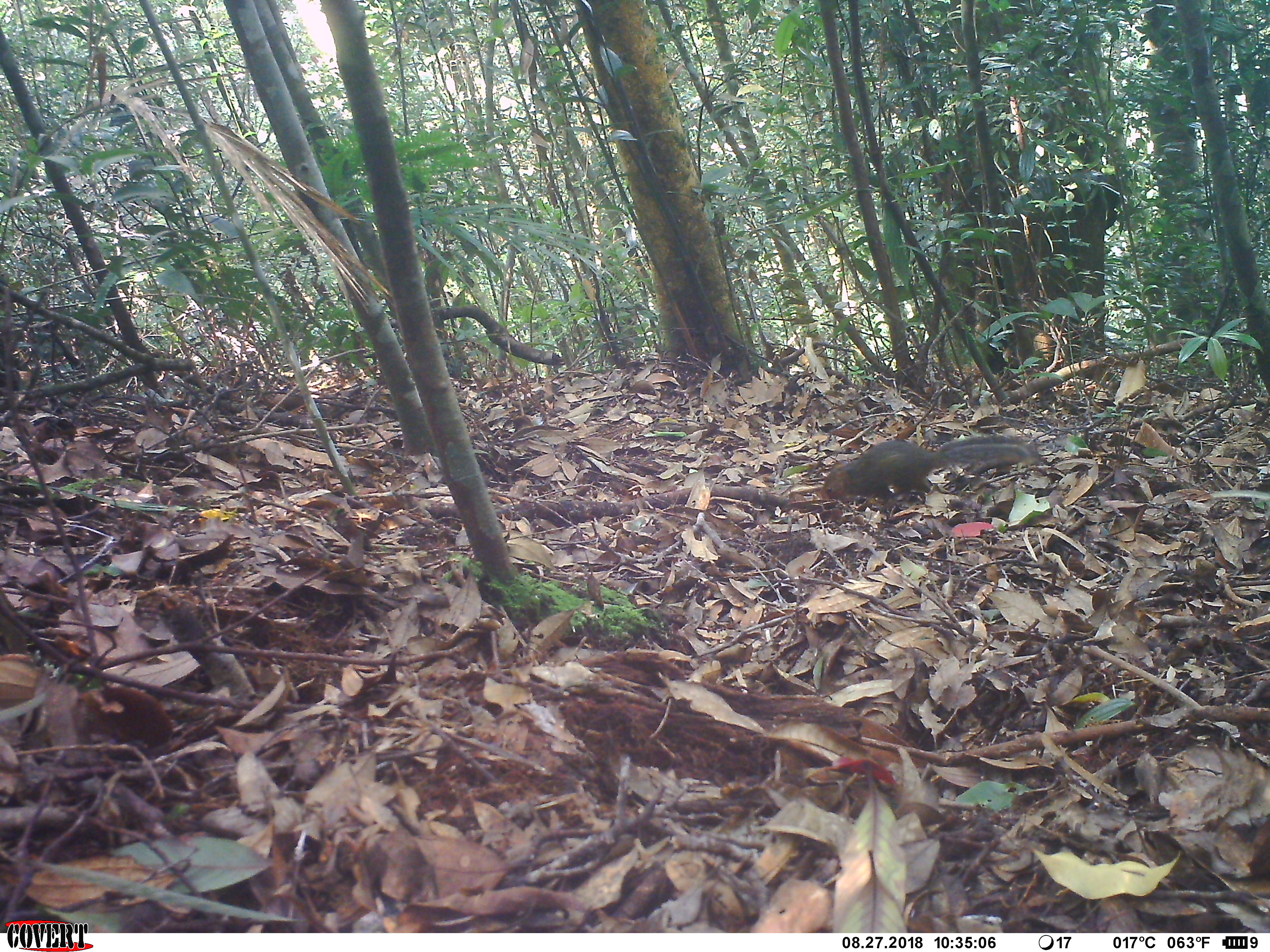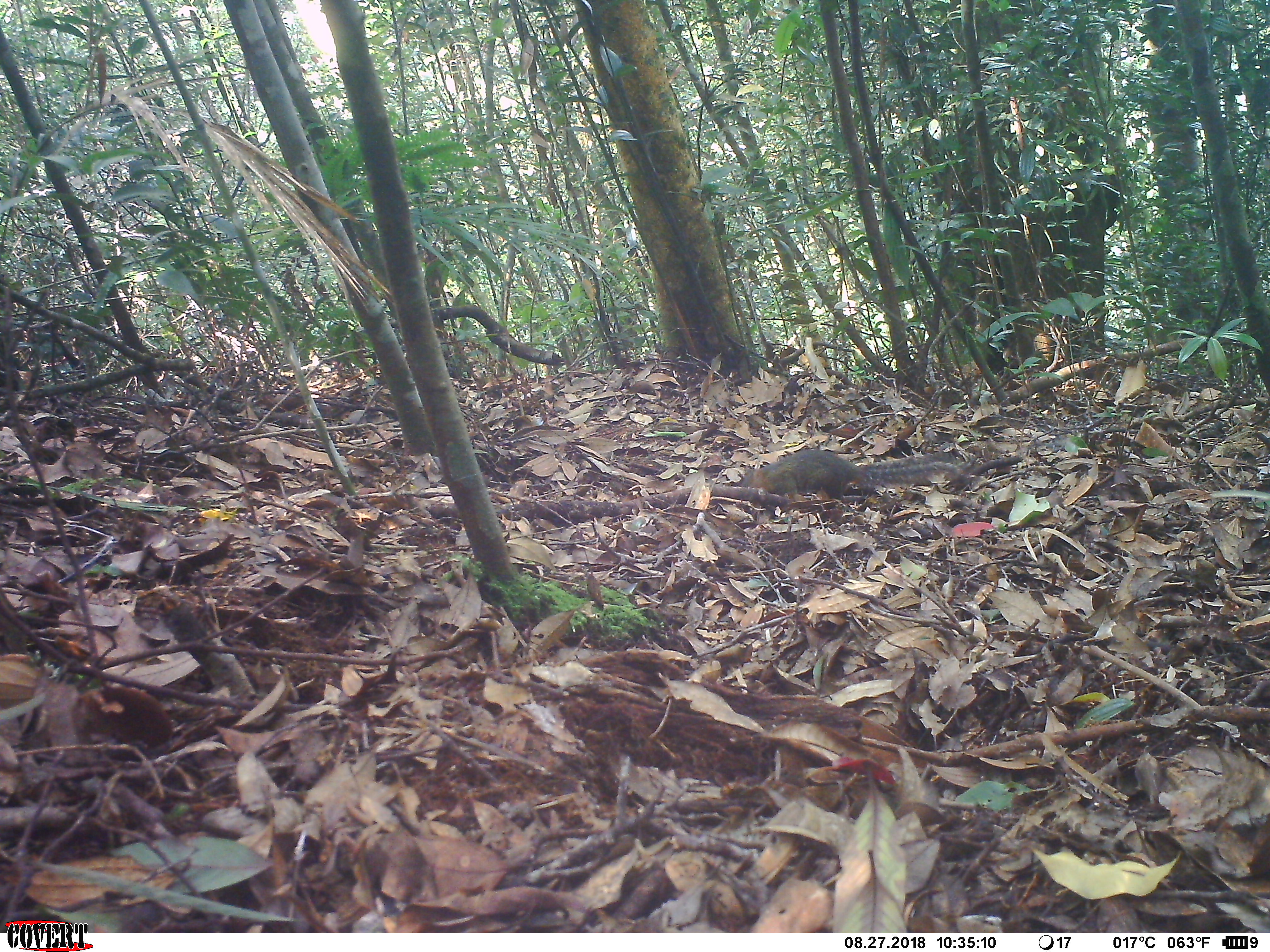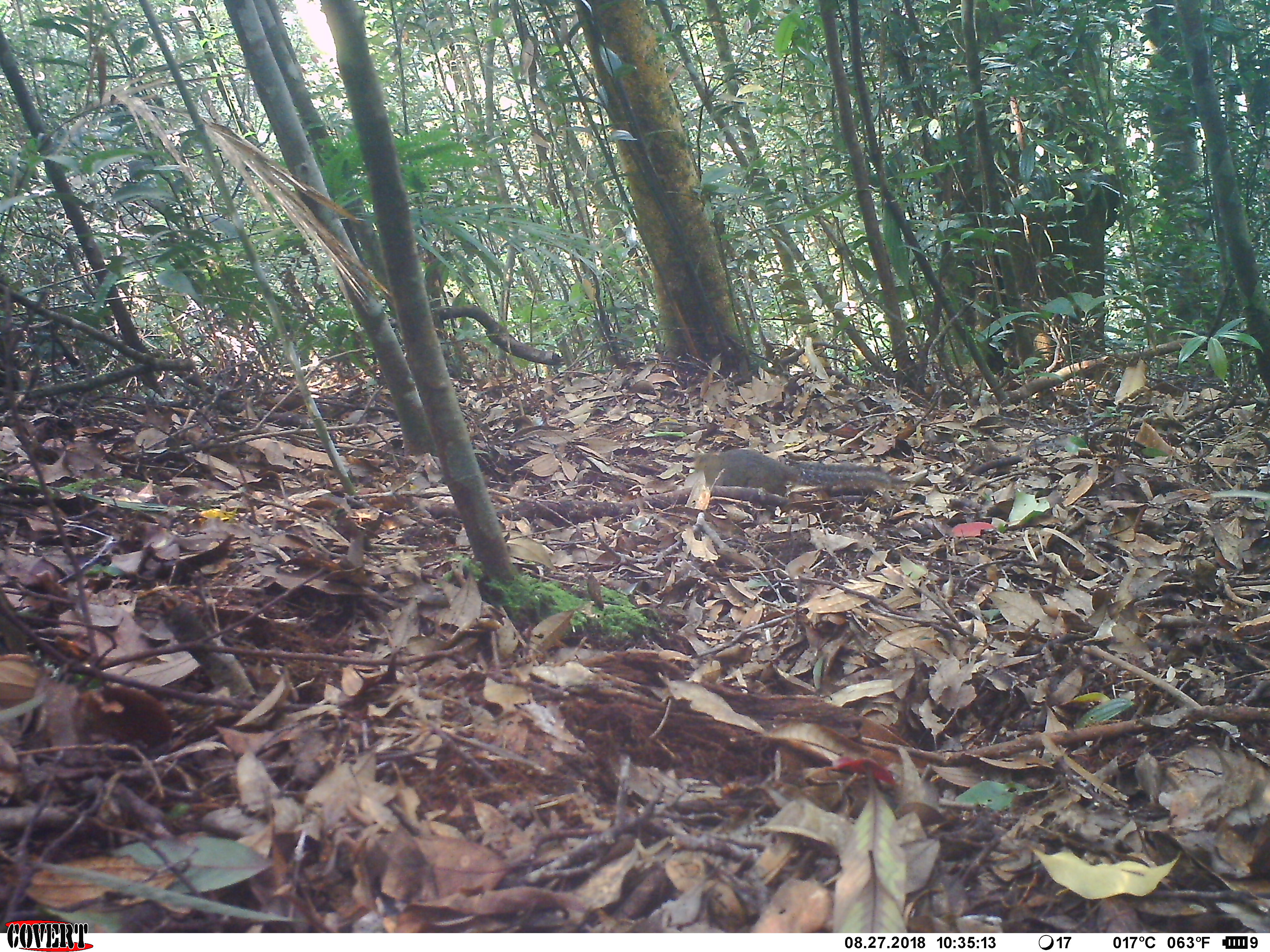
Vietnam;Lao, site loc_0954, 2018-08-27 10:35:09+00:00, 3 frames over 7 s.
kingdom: Animalia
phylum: Chordata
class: Mammalia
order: Rodentia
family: Sciuridae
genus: Dremomys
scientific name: Dremomys rufigenis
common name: red-cheeked squirrel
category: red cheeked squirrel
Red cheeked squirrel (red-cheeked squirrel) (Dremomys rufigenis). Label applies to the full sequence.